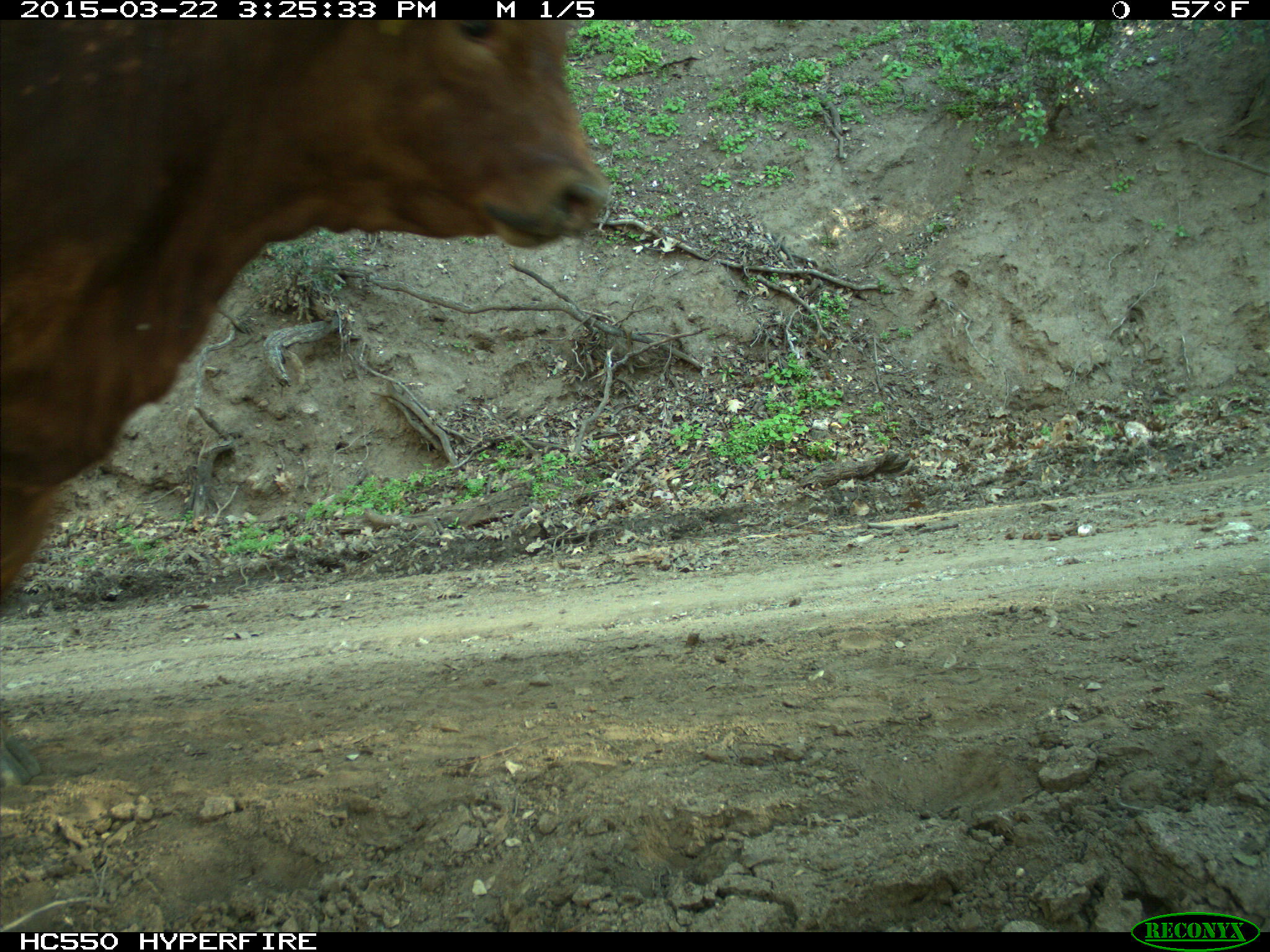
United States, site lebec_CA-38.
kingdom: Animalia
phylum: Chordata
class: Mammalia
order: Artiodactyla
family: Bovidae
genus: Bos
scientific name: Bos taurus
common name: domestic cow